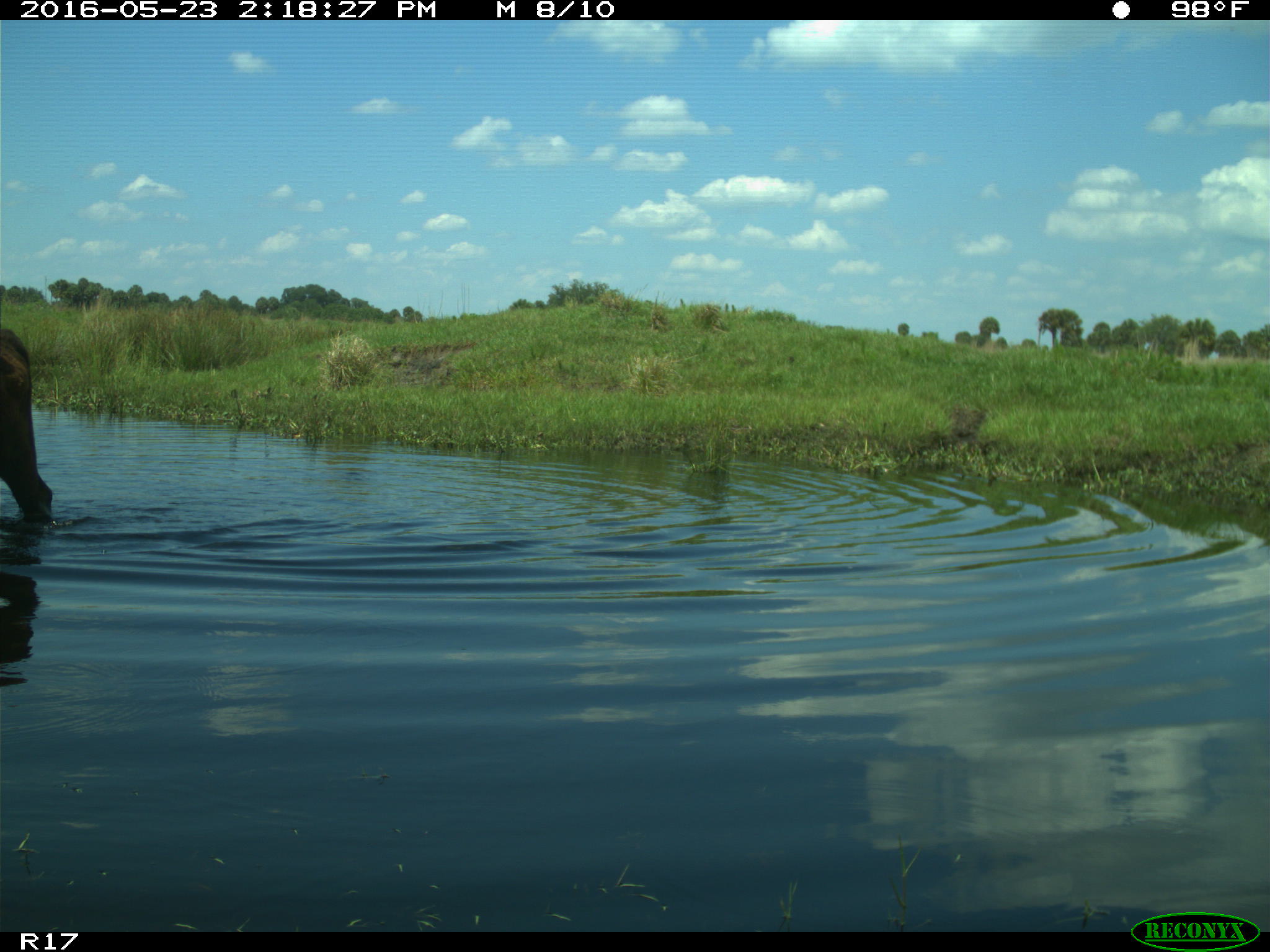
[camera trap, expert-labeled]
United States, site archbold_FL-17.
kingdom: Animalia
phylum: Chordata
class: Mammalia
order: Artiodactyla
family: Bovidae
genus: Bos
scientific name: Bos taurus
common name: domestic cow